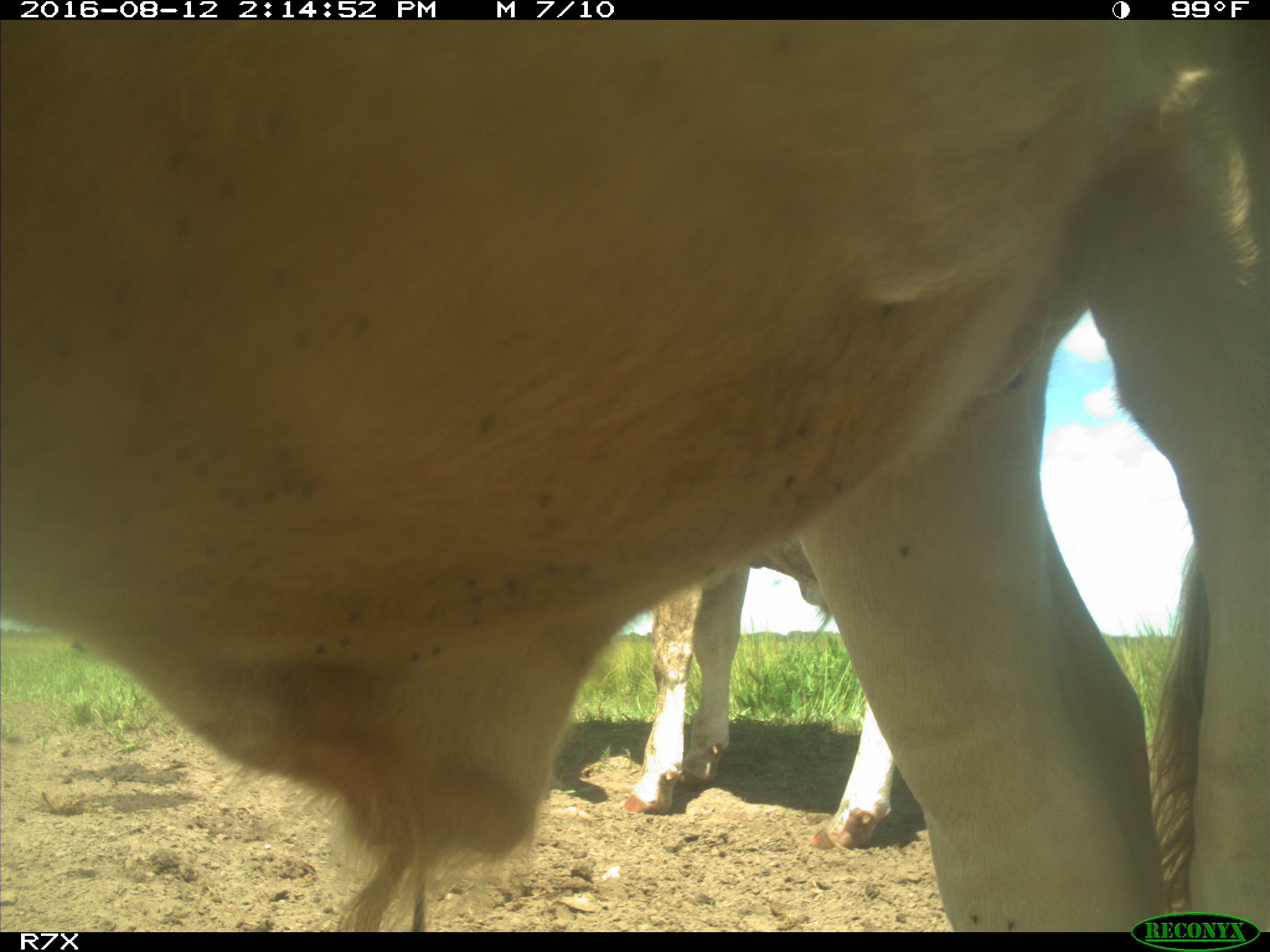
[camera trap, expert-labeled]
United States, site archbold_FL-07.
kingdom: Animalia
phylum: Chordata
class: Mammalia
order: Artiodactyla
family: Bovidae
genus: Bos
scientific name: Bos taurus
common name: domestic cow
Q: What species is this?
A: Bos taurus (domestic cow).